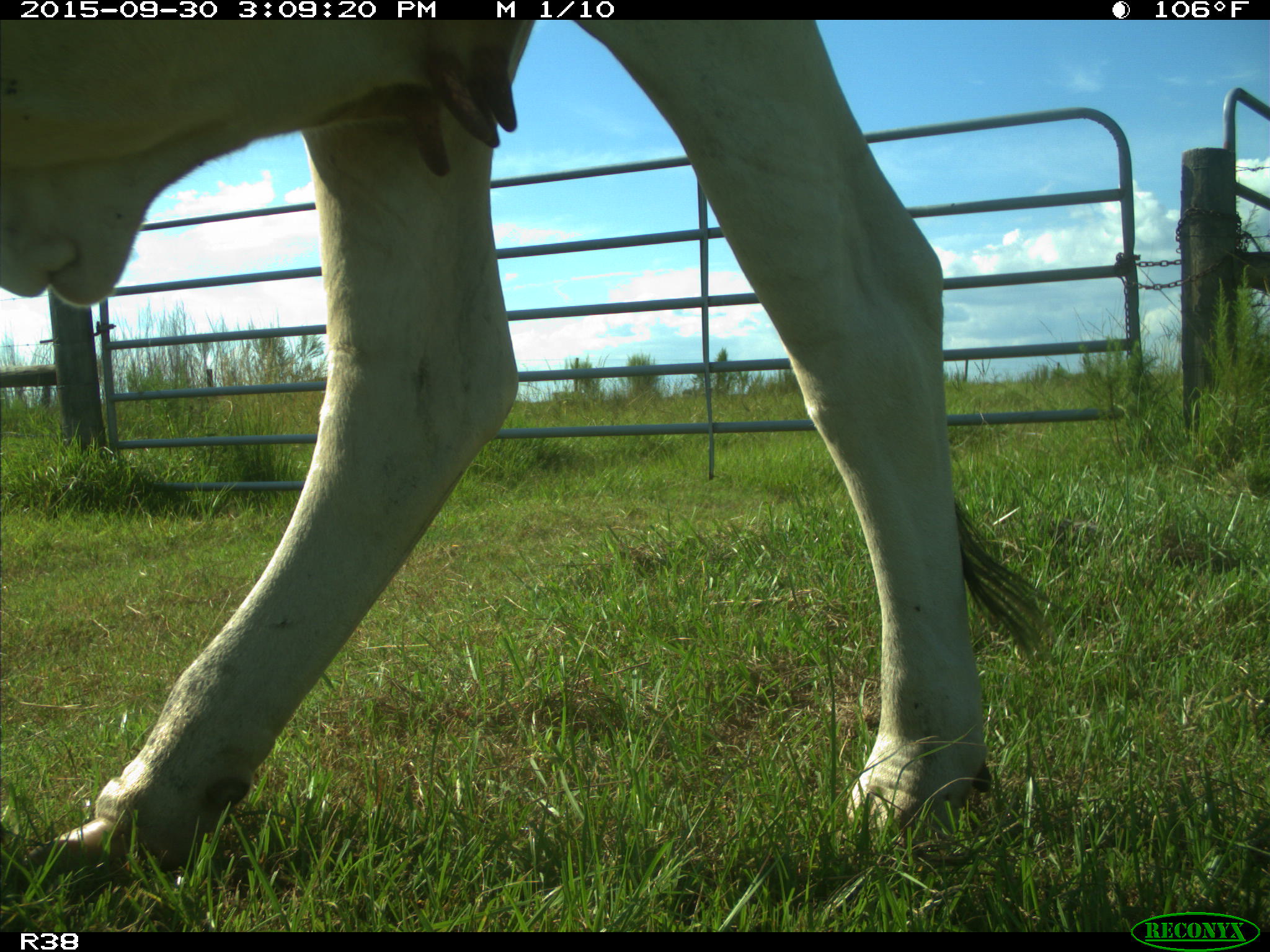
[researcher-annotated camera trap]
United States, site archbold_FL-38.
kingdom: Animalia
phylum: Chordata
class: Mammalia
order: Artiodactyla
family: Bovidae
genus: Bos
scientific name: Bos taurus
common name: domestic cow